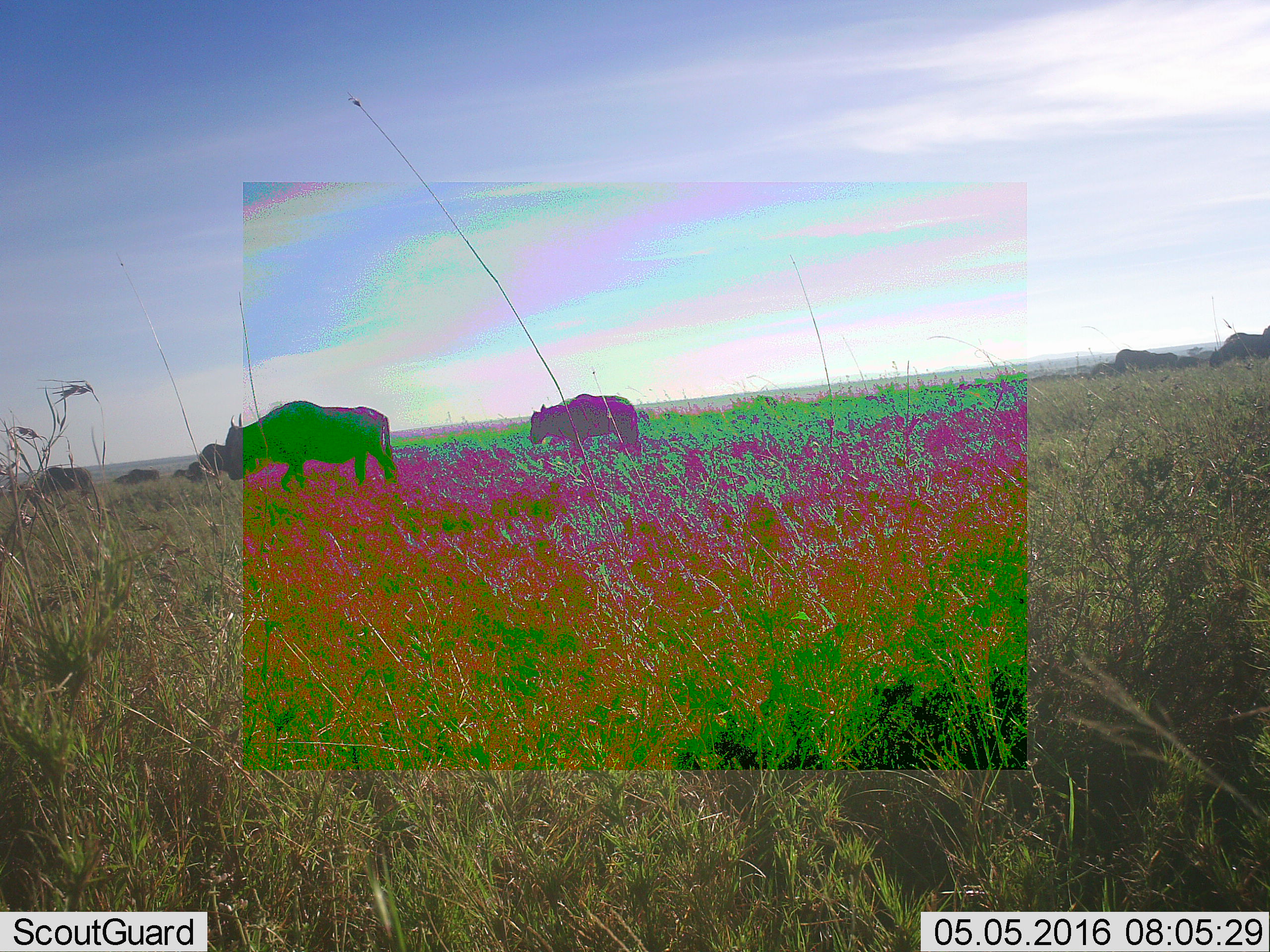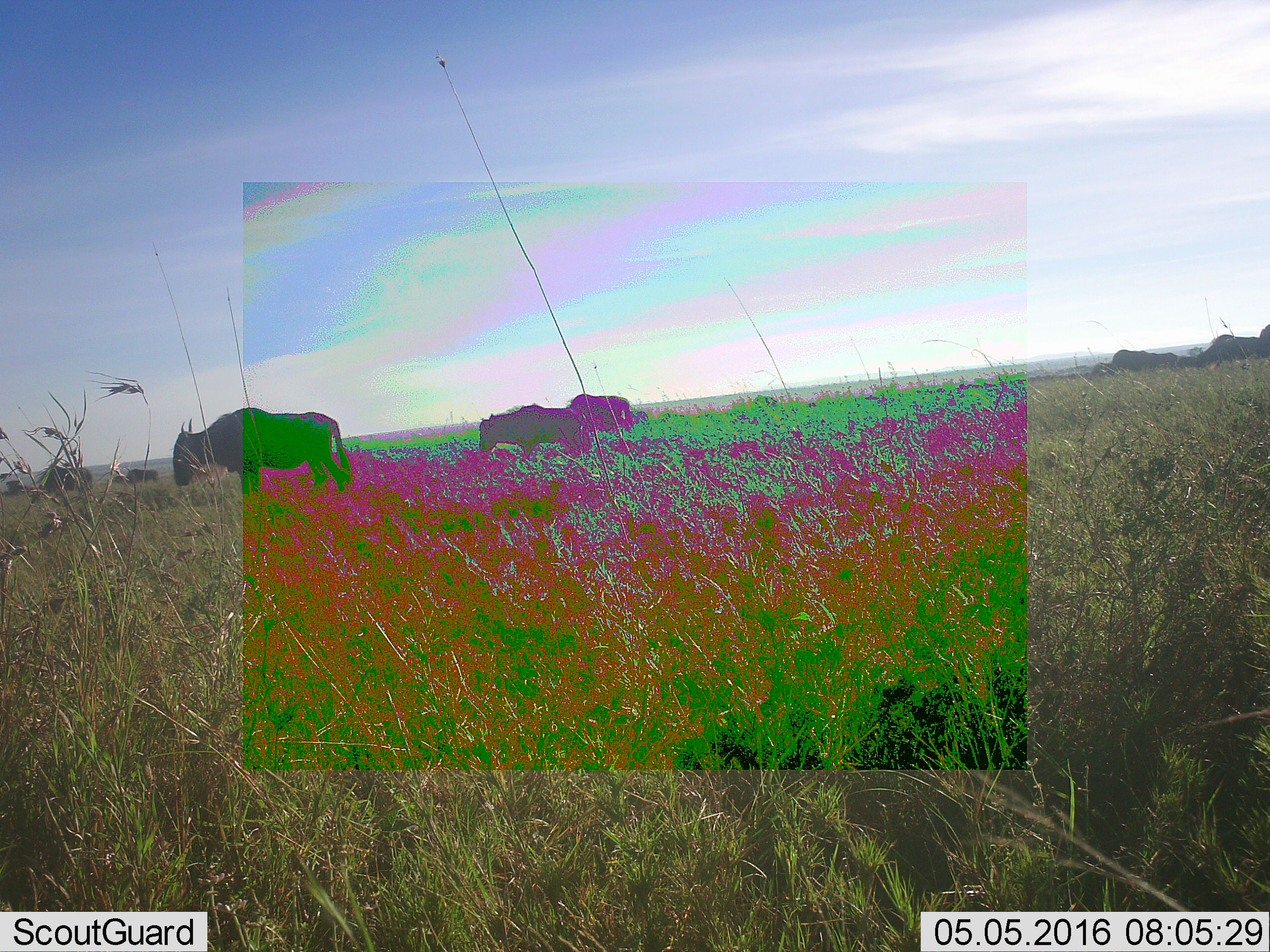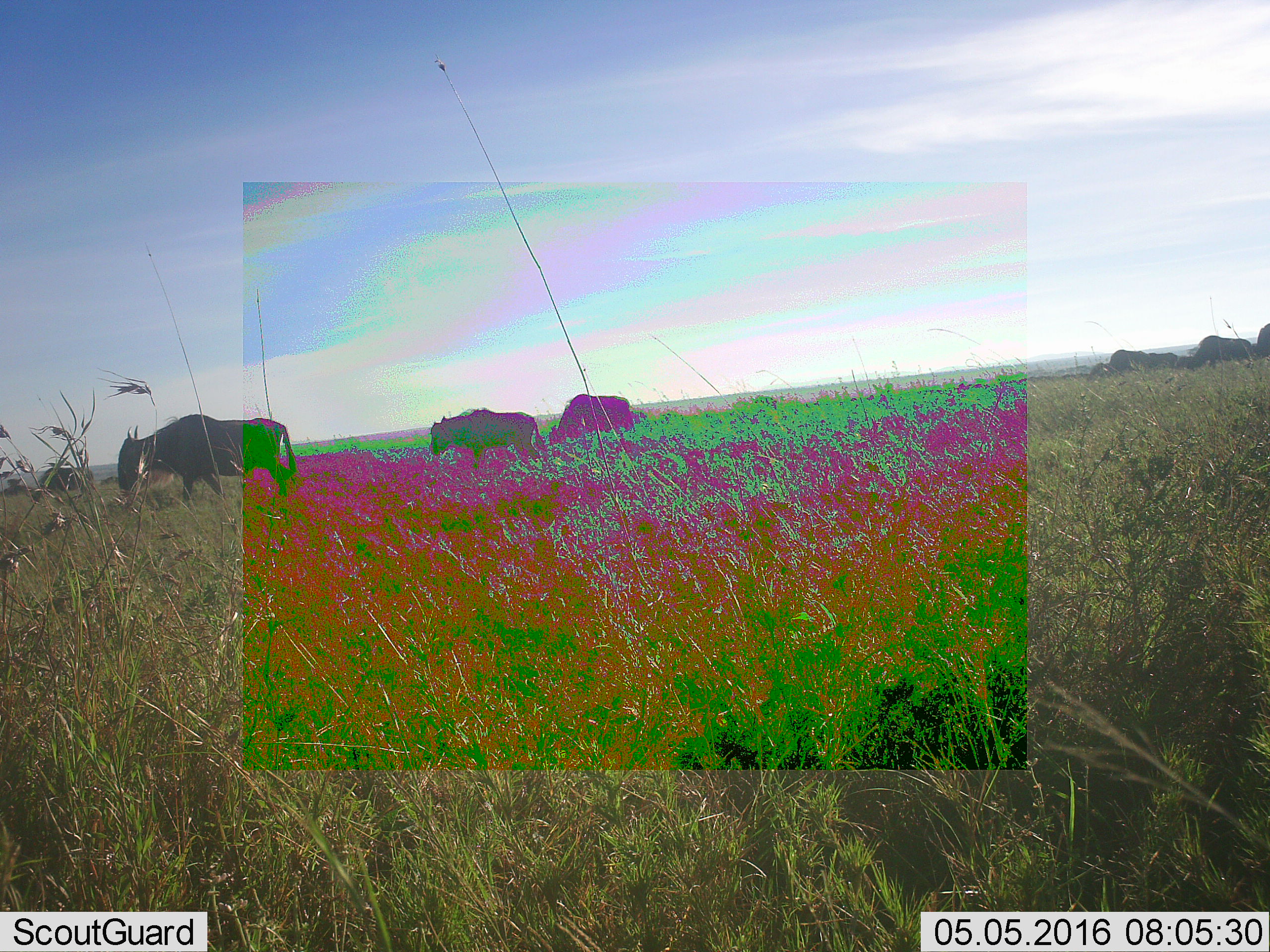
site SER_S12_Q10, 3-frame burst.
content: unidentified animal